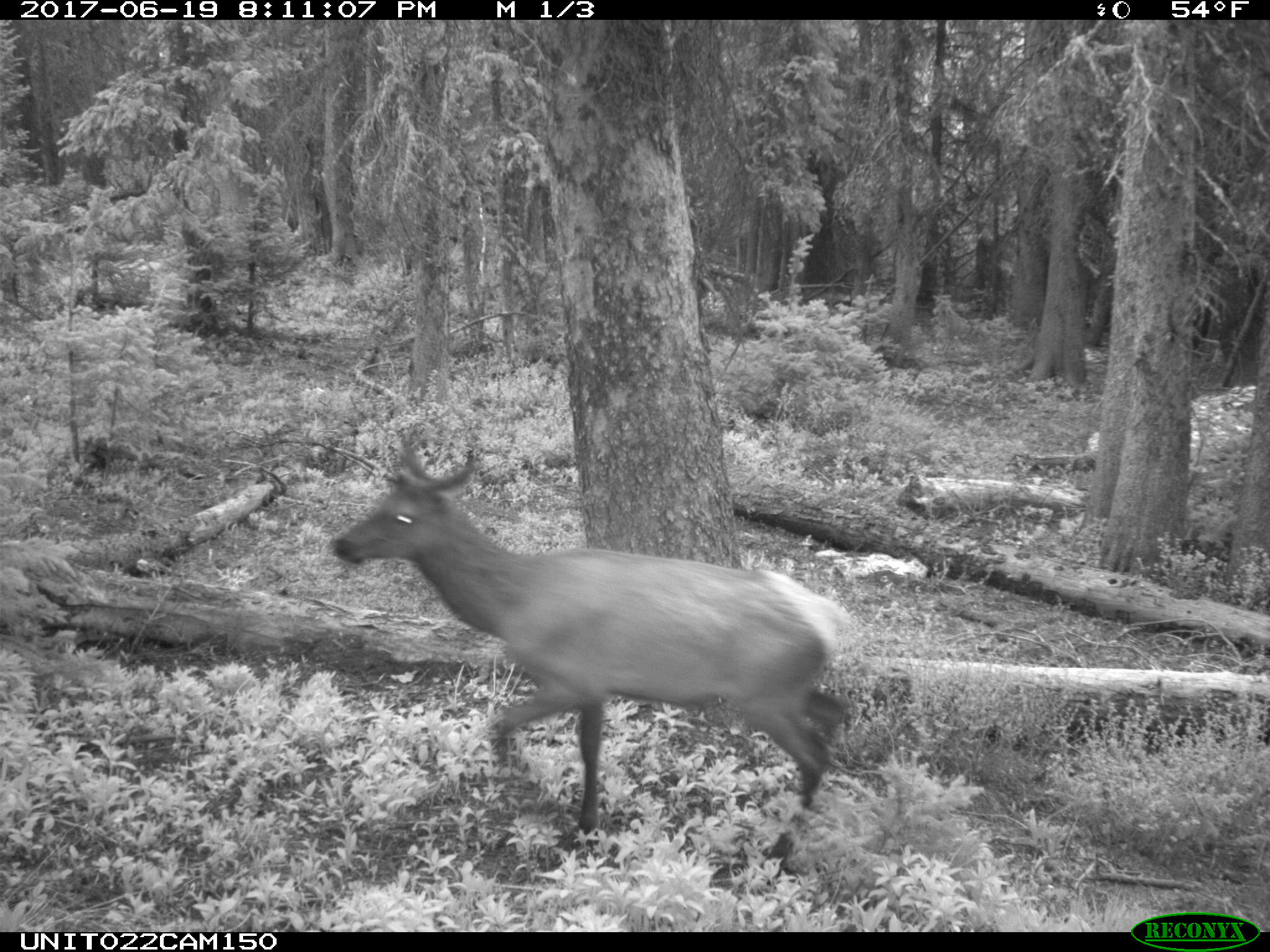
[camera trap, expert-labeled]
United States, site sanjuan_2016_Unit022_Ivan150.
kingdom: Animalia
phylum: Chordata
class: Mammalia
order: Artiodactyla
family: Cervidae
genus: Cervus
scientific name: Cervus elaphus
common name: red deer